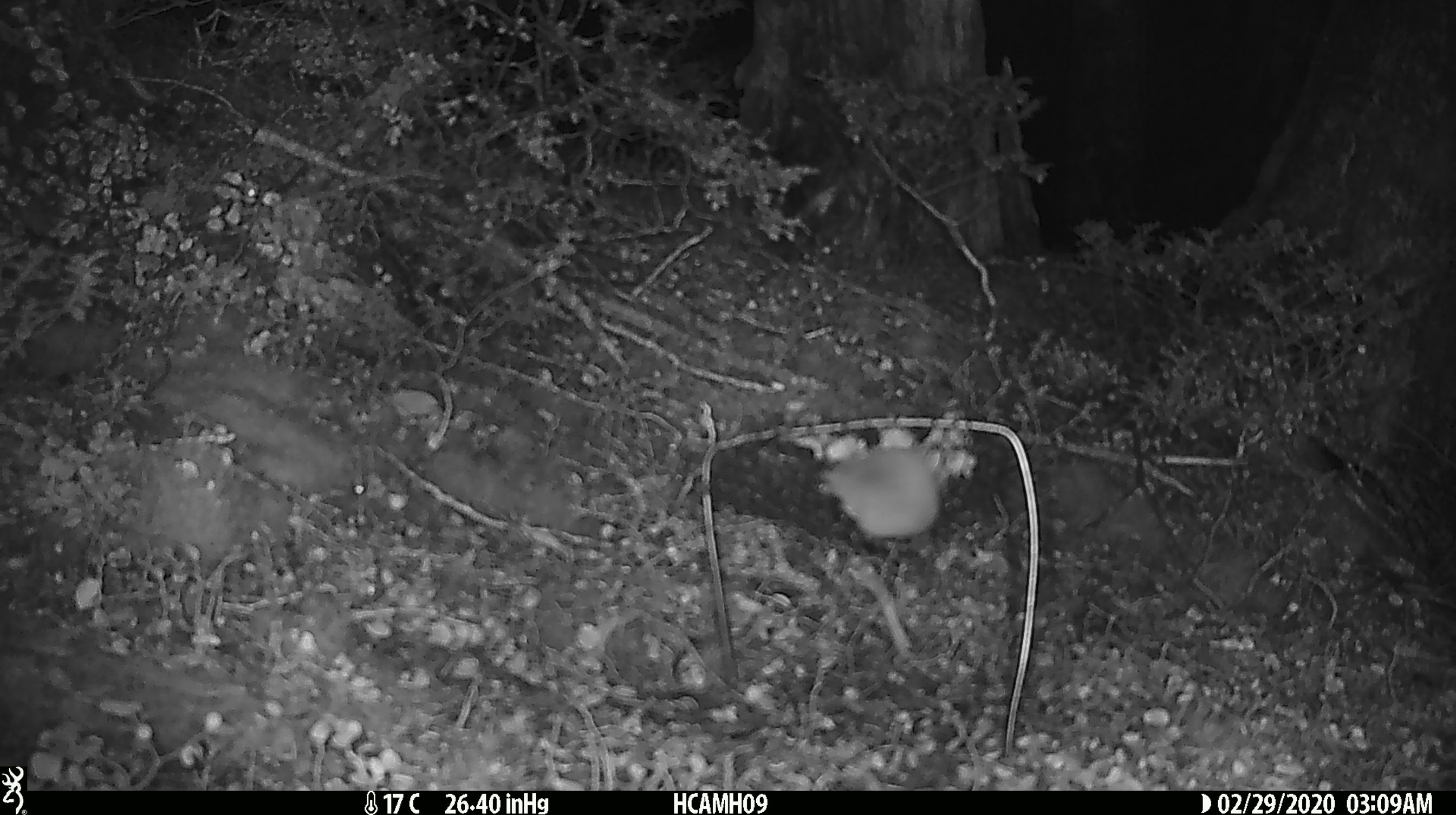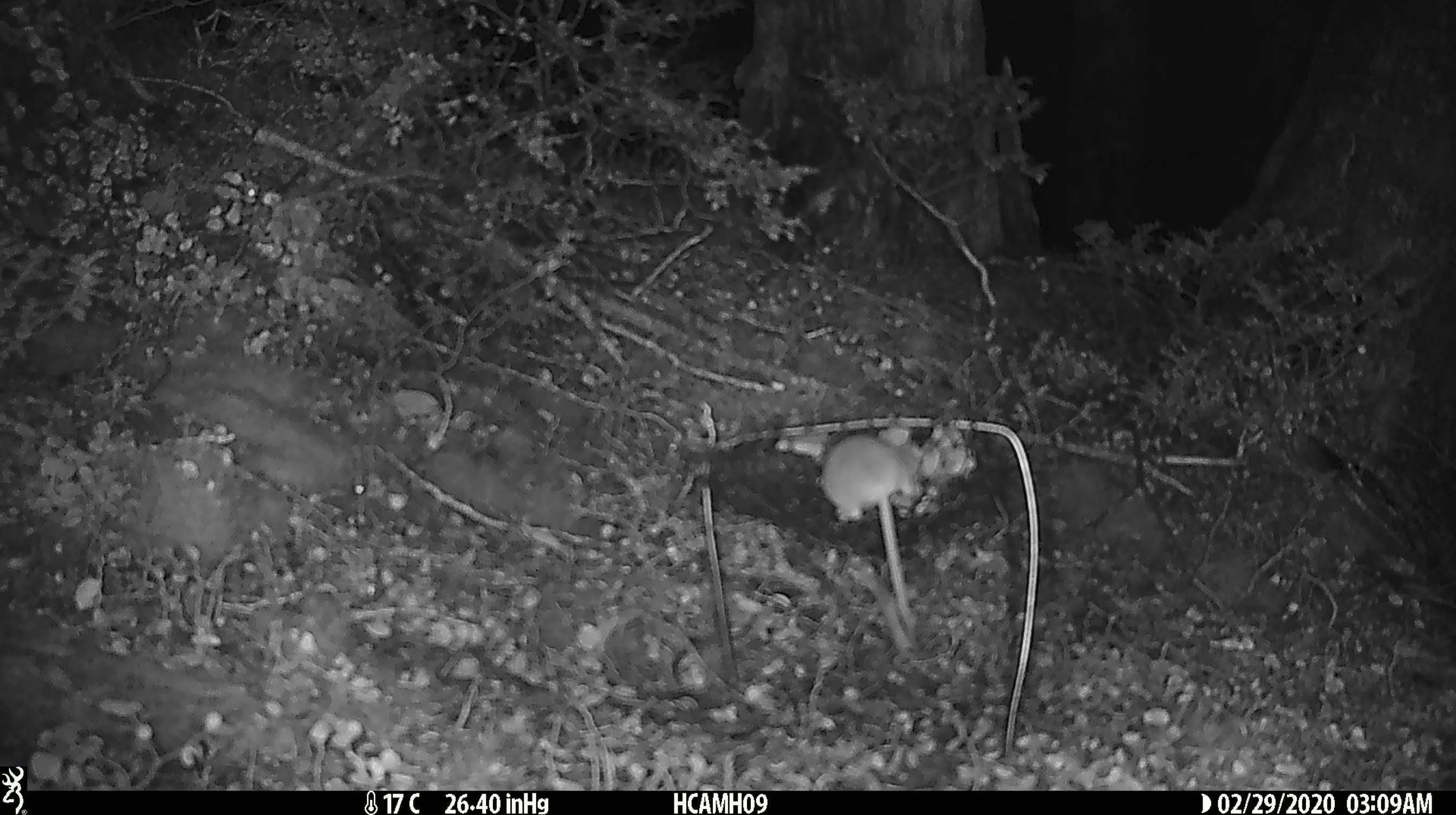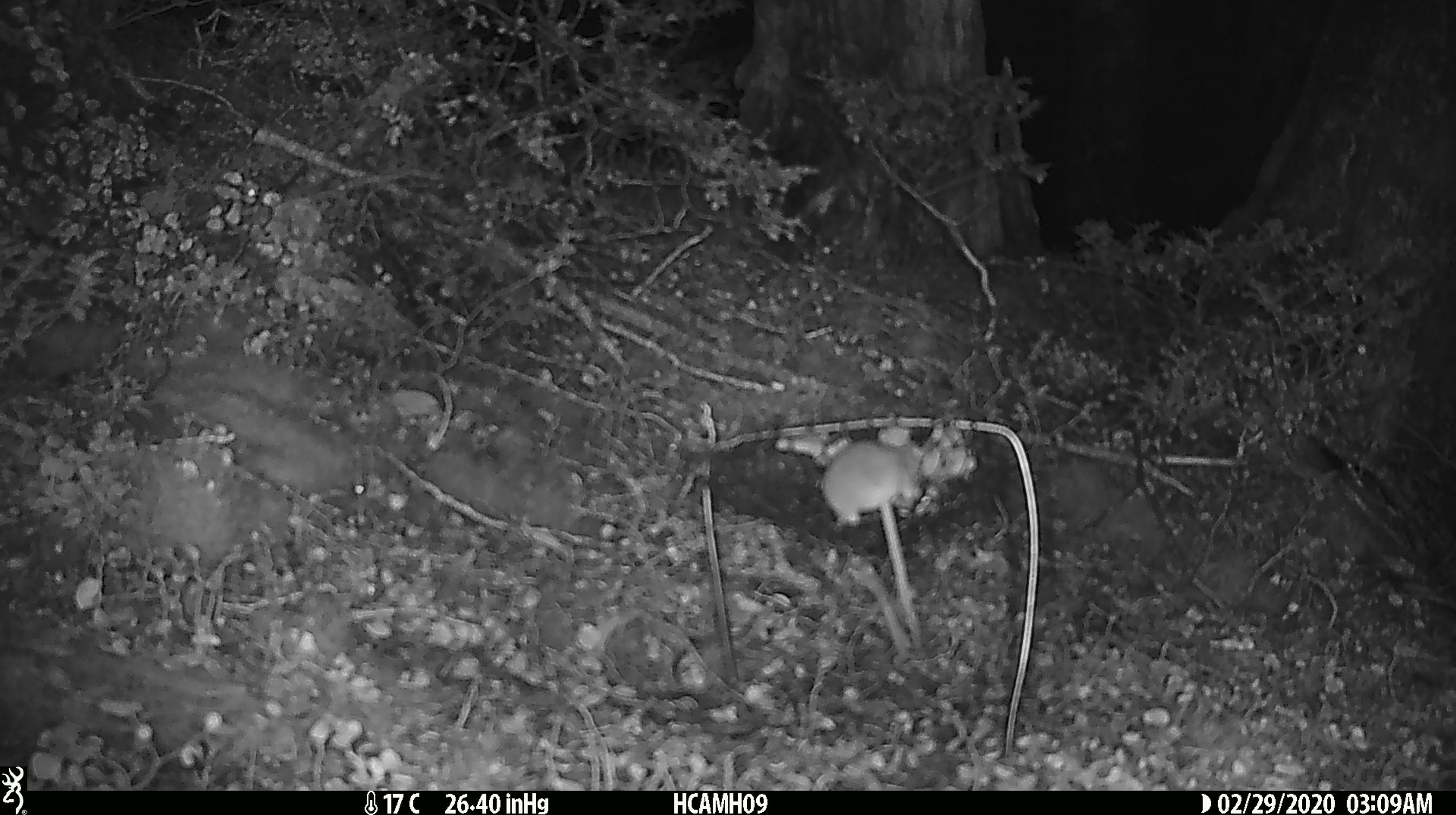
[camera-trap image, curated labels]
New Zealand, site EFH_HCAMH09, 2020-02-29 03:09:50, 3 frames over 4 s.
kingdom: Animalia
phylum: Chordata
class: Mammalia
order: Rodentia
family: Muridae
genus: Mus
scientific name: Mus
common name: mouse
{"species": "mouse (Mus)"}